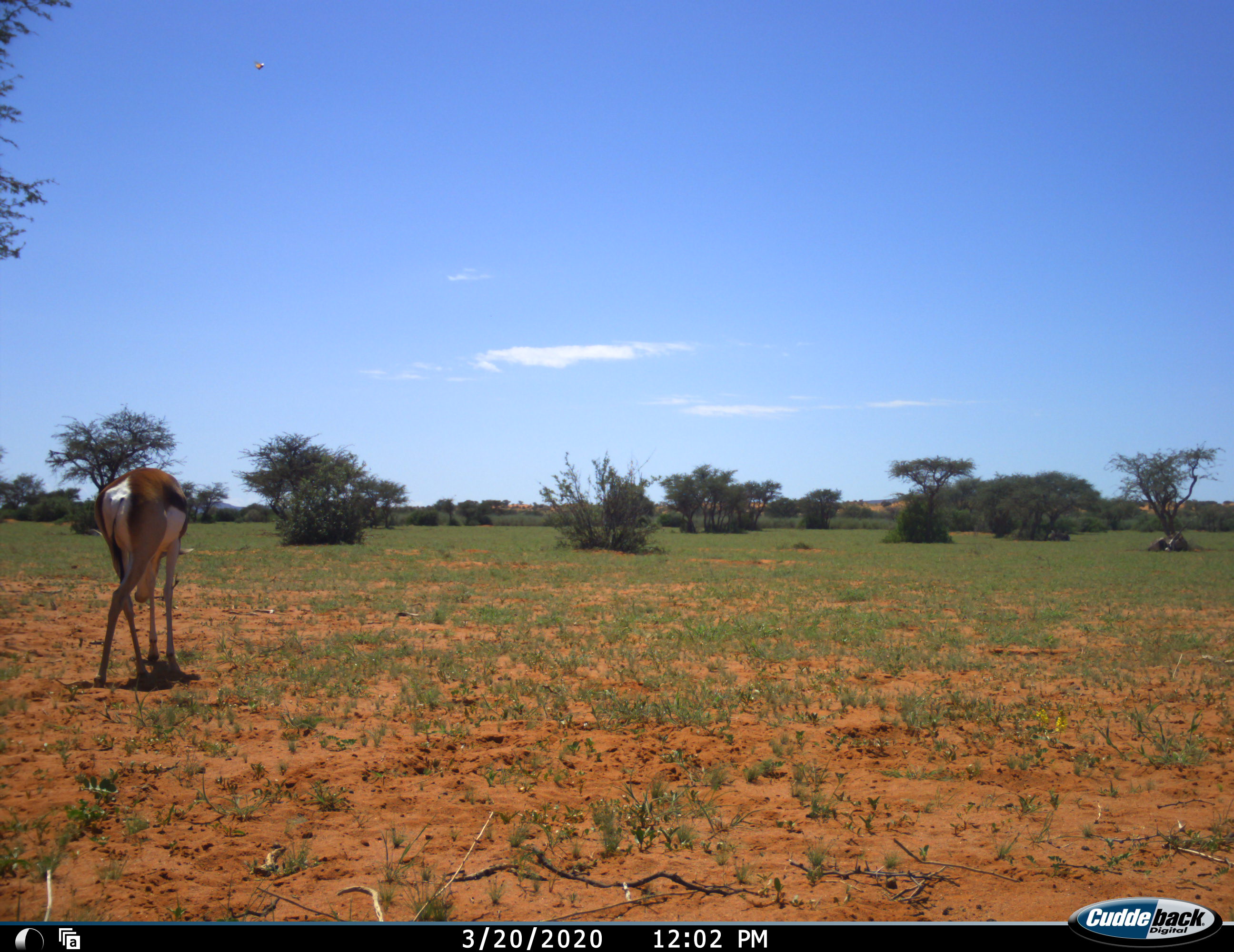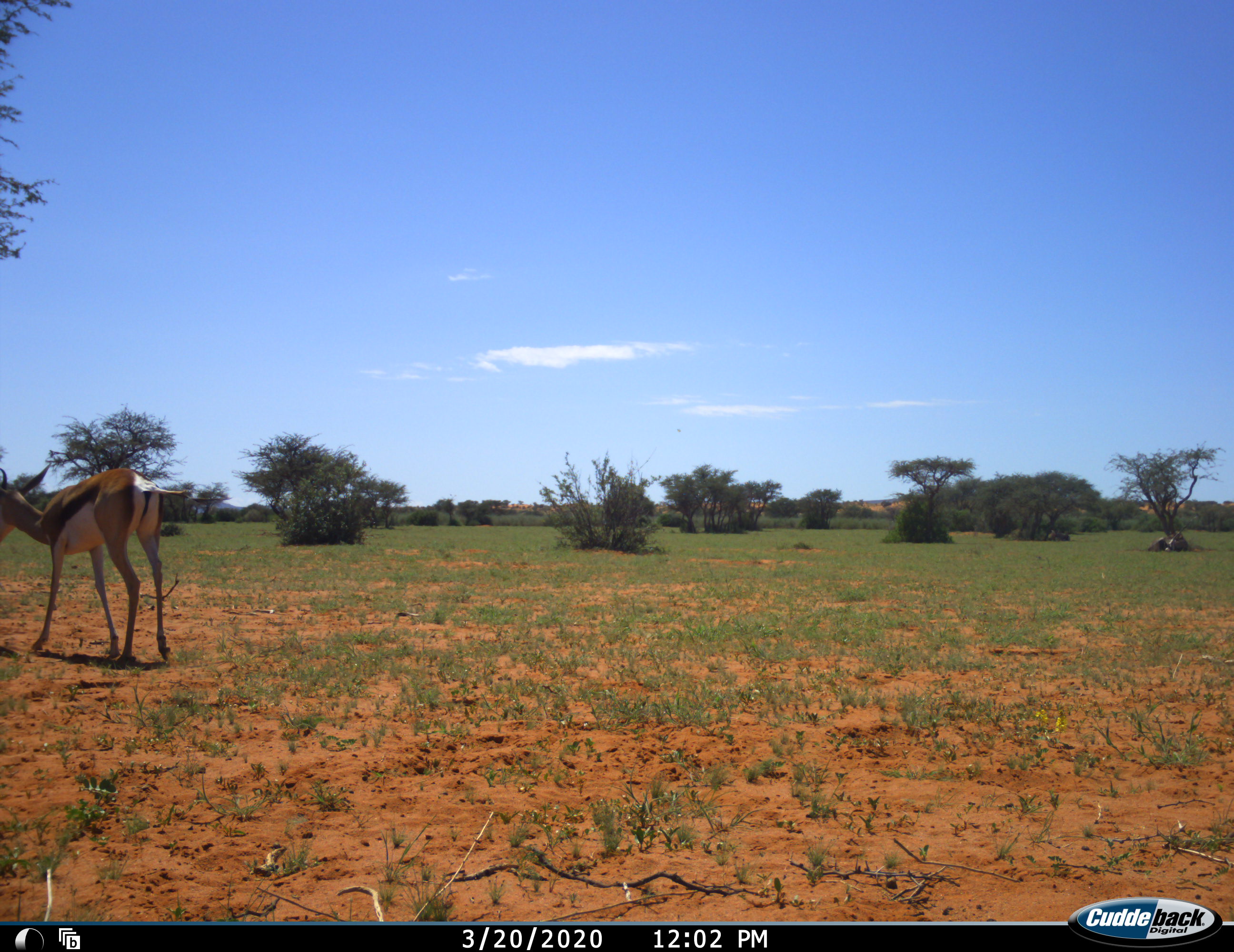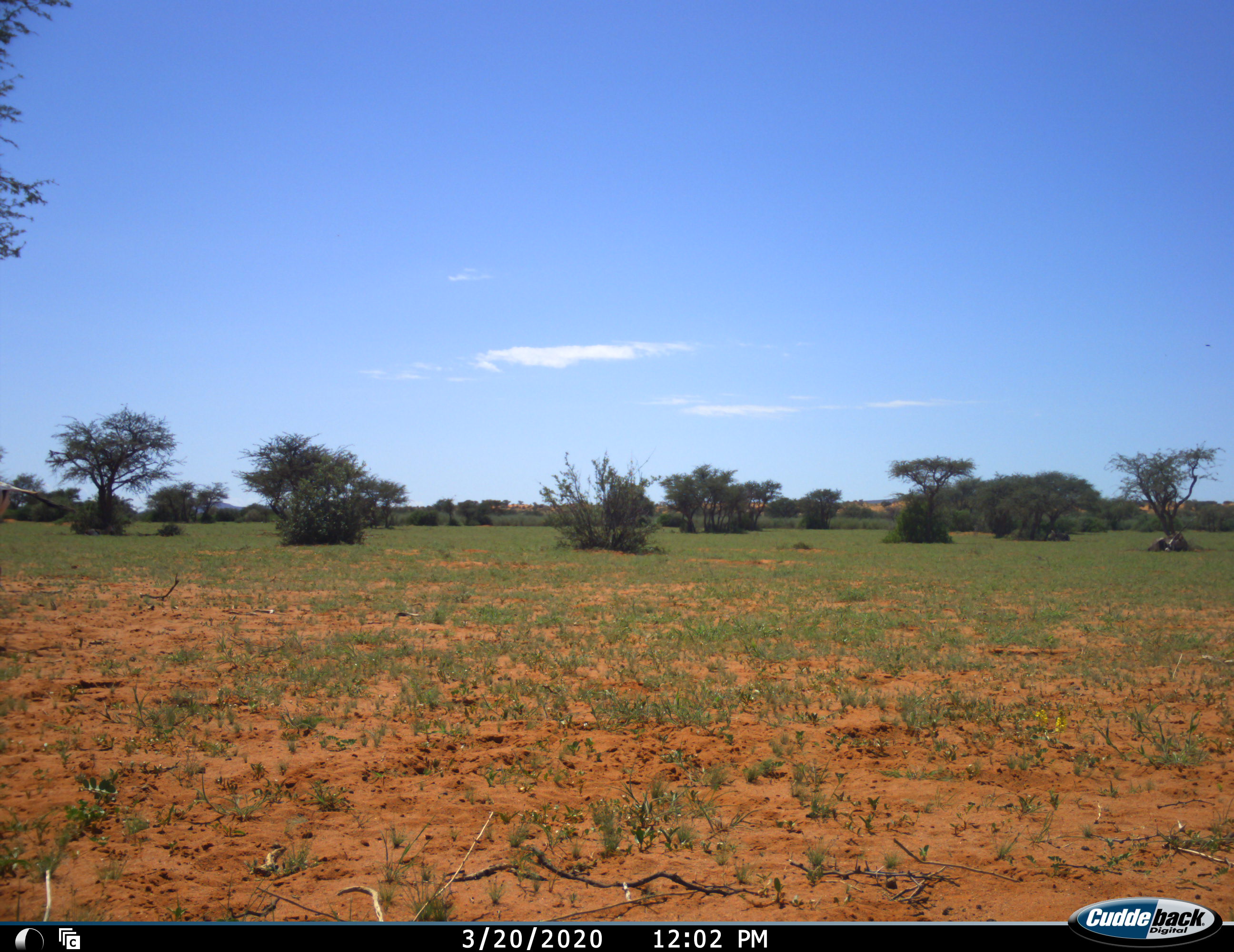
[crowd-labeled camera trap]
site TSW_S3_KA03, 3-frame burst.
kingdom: Animalia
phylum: Chordata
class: Mammalia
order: Artiodactyla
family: Bovidae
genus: Antidorcas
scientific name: Antidorcas marsupialis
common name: springbok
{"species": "springbok (Antidorcas marsupialis)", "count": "1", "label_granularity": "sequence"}